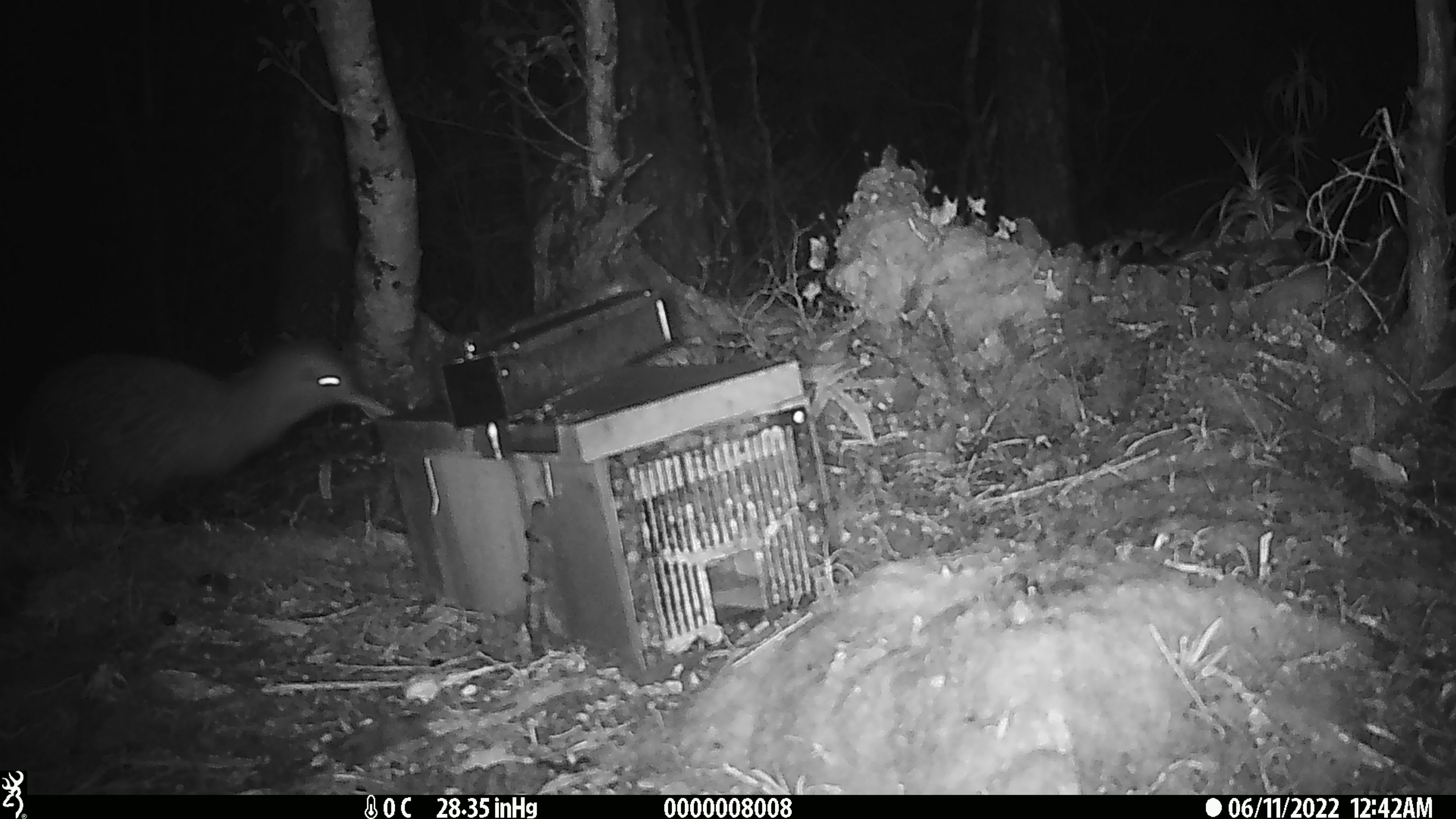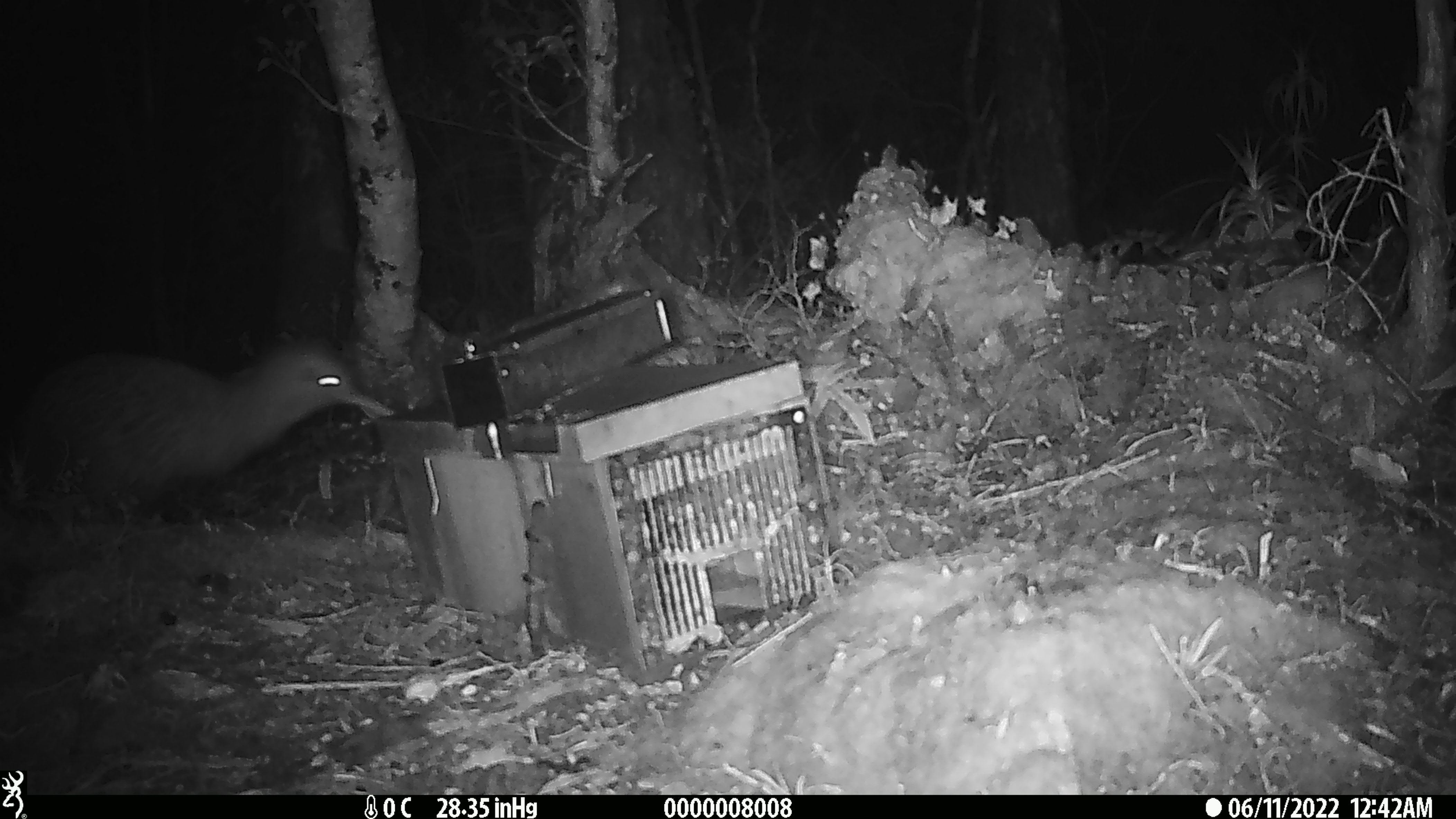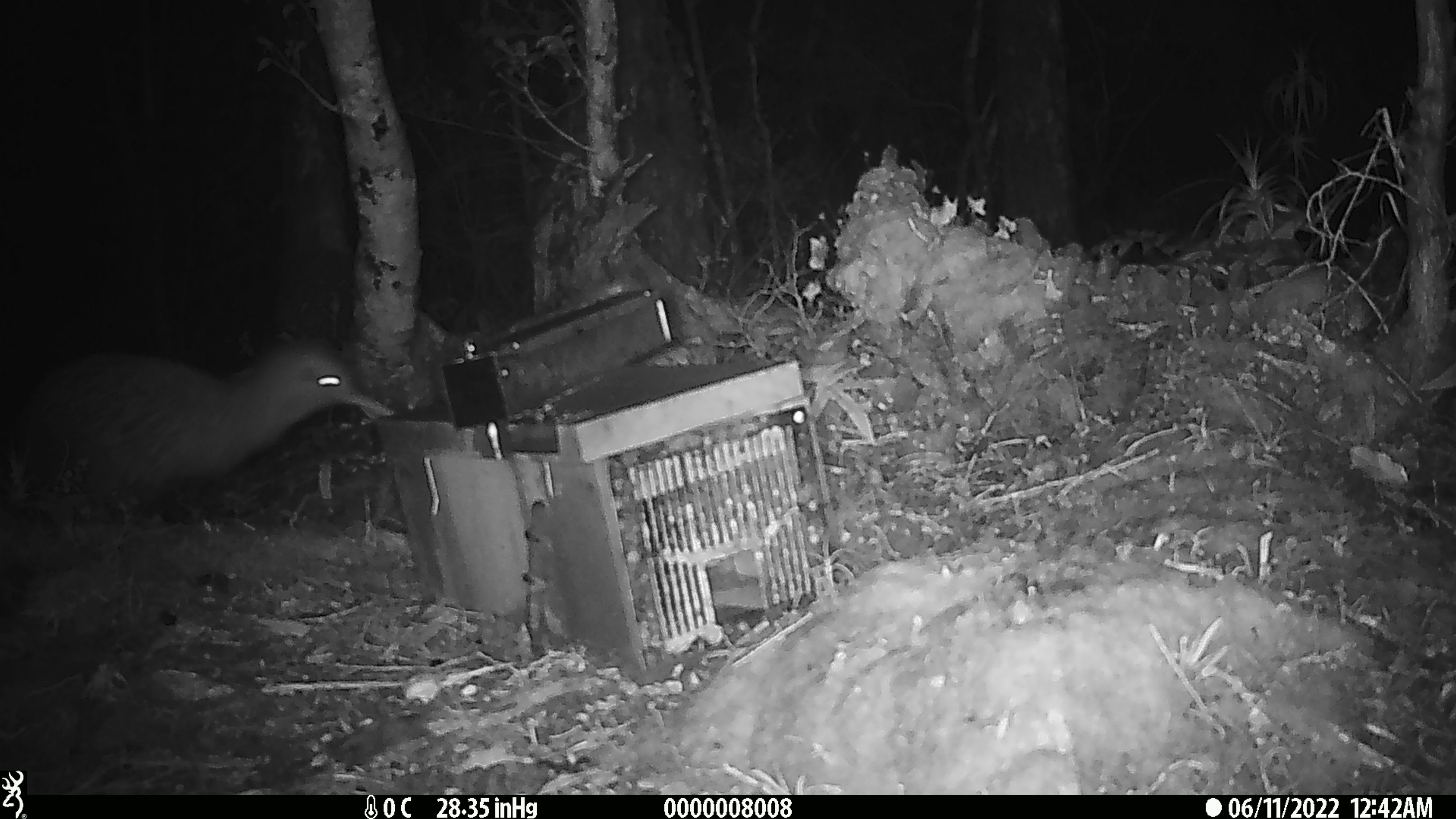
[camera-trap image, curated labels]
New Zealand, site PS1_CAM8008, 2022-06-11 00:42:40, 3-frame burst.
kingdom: Animalia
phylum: Chordata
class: Aves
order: Apterygiformes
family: Apterygidae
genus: Apteryx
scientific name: Apteryx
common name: kiwi